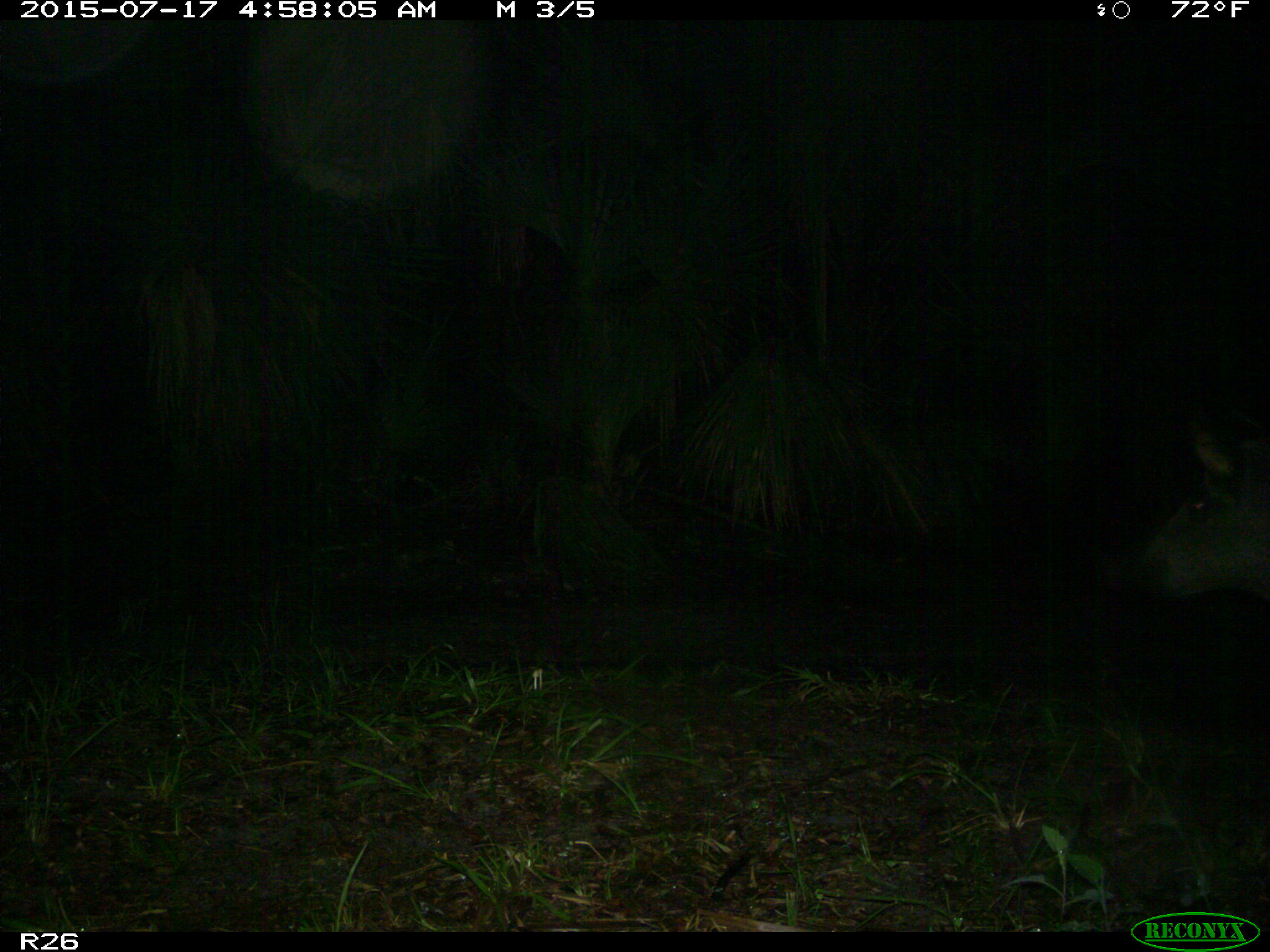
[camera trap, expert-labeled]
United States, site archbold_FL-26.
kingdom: Animalia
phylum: Chordata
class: Mammalia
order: Artiodactyla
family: Suidae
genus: Sus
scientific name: Sus scrofa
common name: wild boar